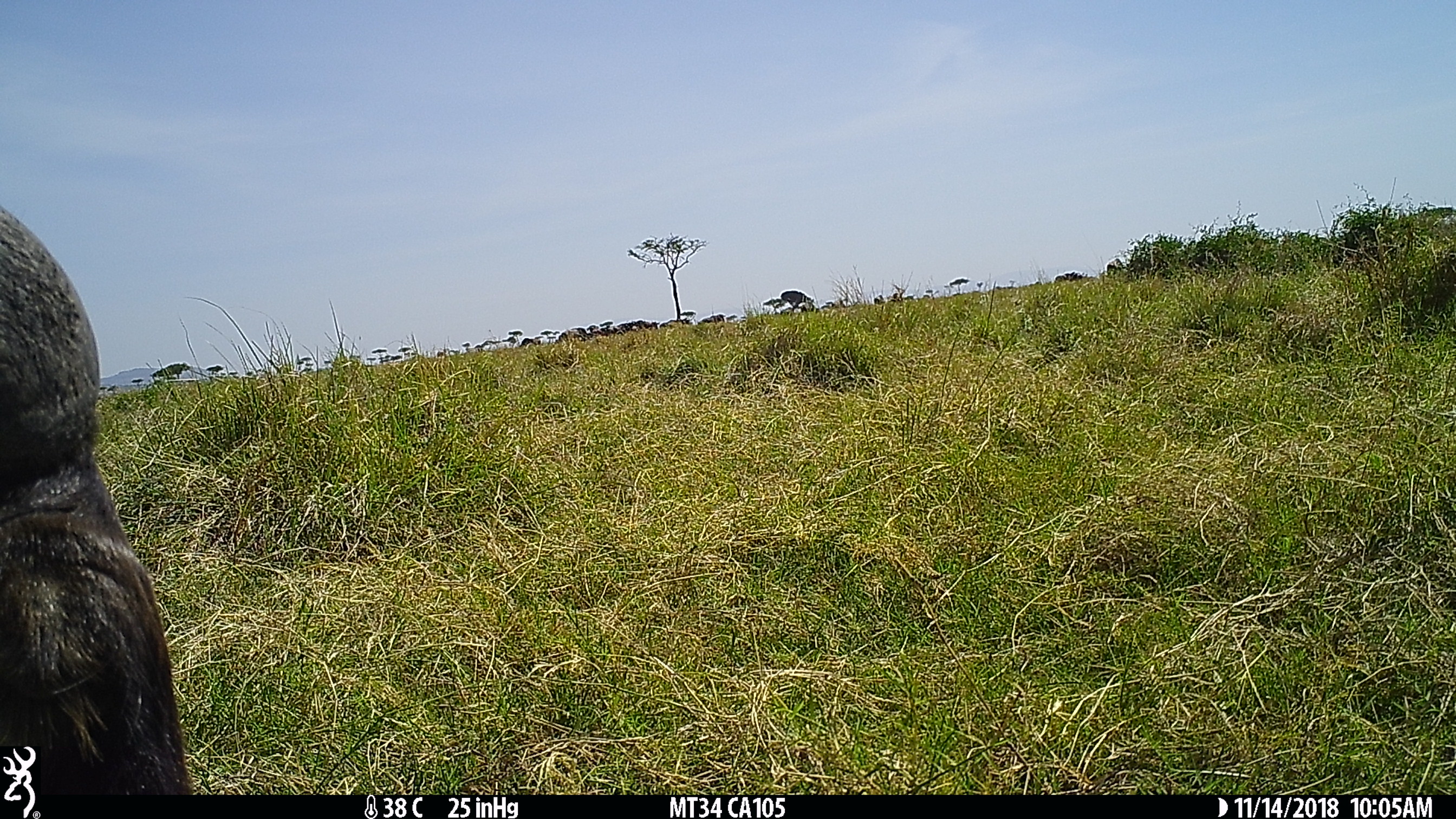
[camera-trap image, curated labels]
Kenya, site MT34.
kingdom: Animalia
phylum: Chordata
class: Mammalia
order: Artiodactyla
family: Bovidae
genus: Connochaetes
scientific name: Connochaetes taurinus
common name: blue wildebeest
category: wildebeest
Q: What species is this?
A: Wildebeest (blue wildebeest) (Connochaetes taurinus).